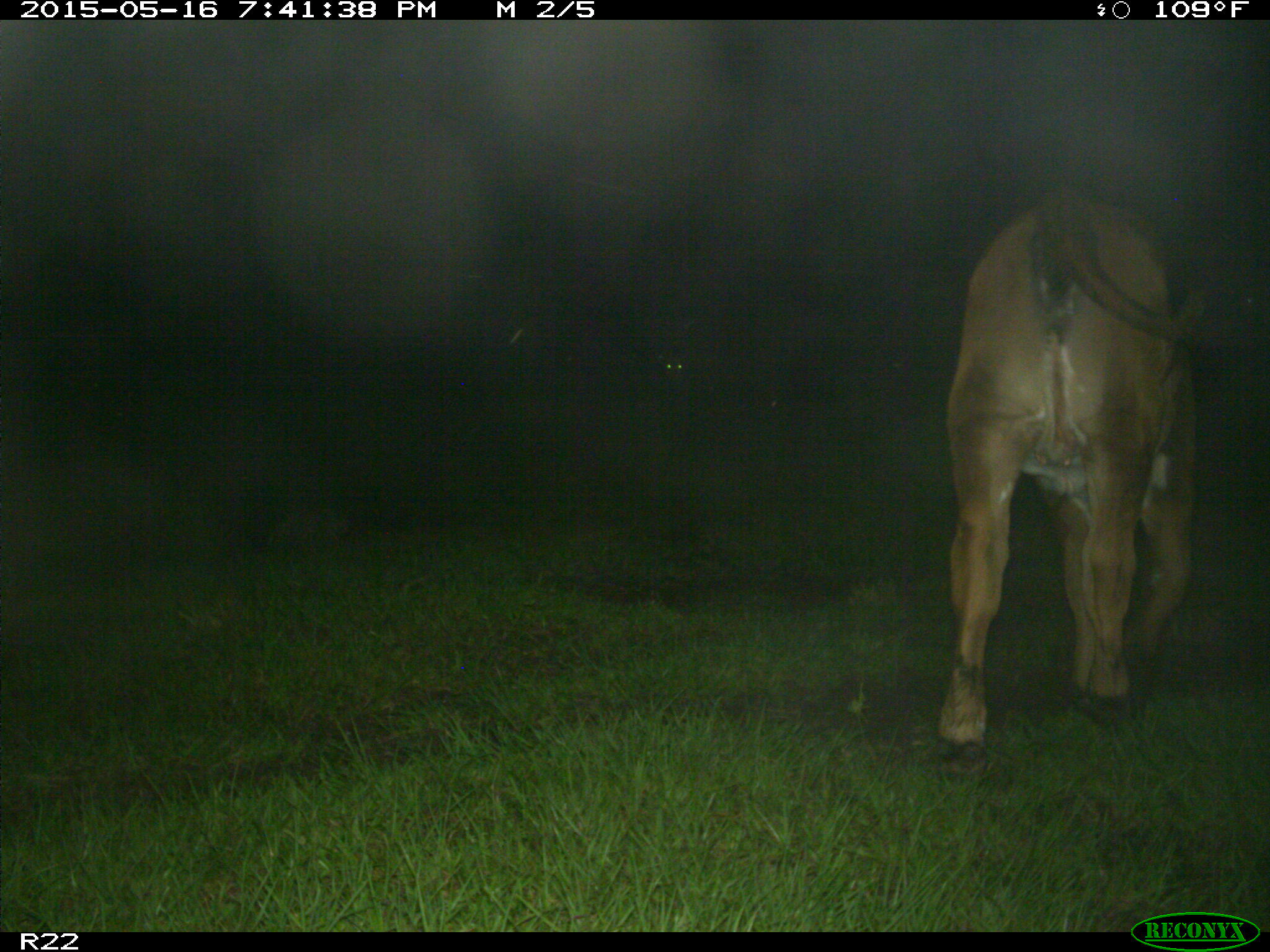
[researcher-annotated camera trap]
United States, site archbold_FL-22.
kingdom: Animalia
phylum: Chordata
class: Mammalia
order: Artiodactyla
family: Bovidae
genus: Bos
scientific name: Bos taurus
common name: domestic cow